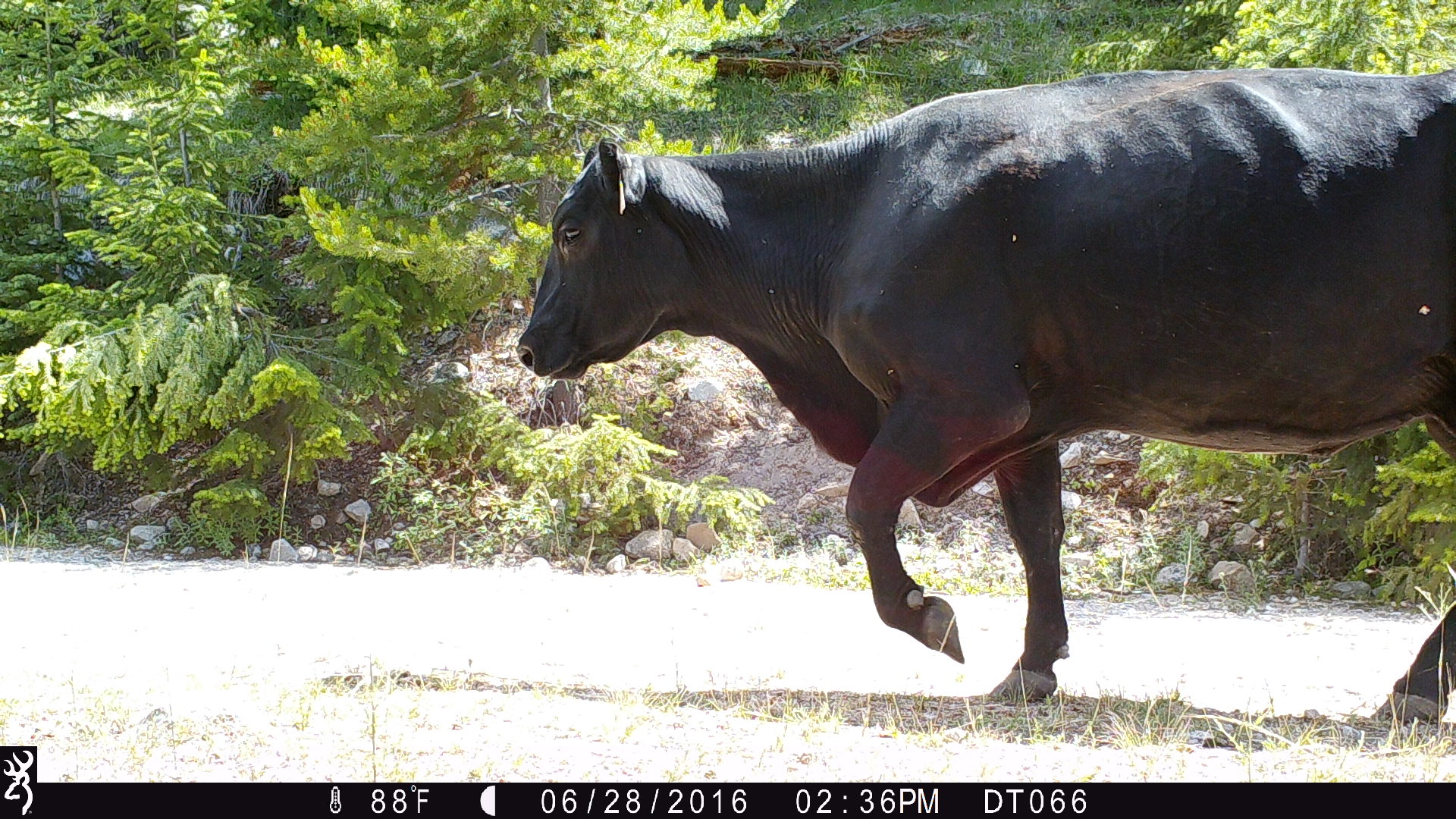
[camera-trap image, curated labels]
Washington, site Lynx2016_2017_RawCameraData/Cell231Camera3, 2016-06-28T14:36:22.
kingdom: Animalia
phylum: Chordata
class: Mammalia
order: Artiodactyla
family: Bovidae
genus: Bos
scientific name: Bos taurus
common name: domestic cattle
Domestic cattle (Bos taurus). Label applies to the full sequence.